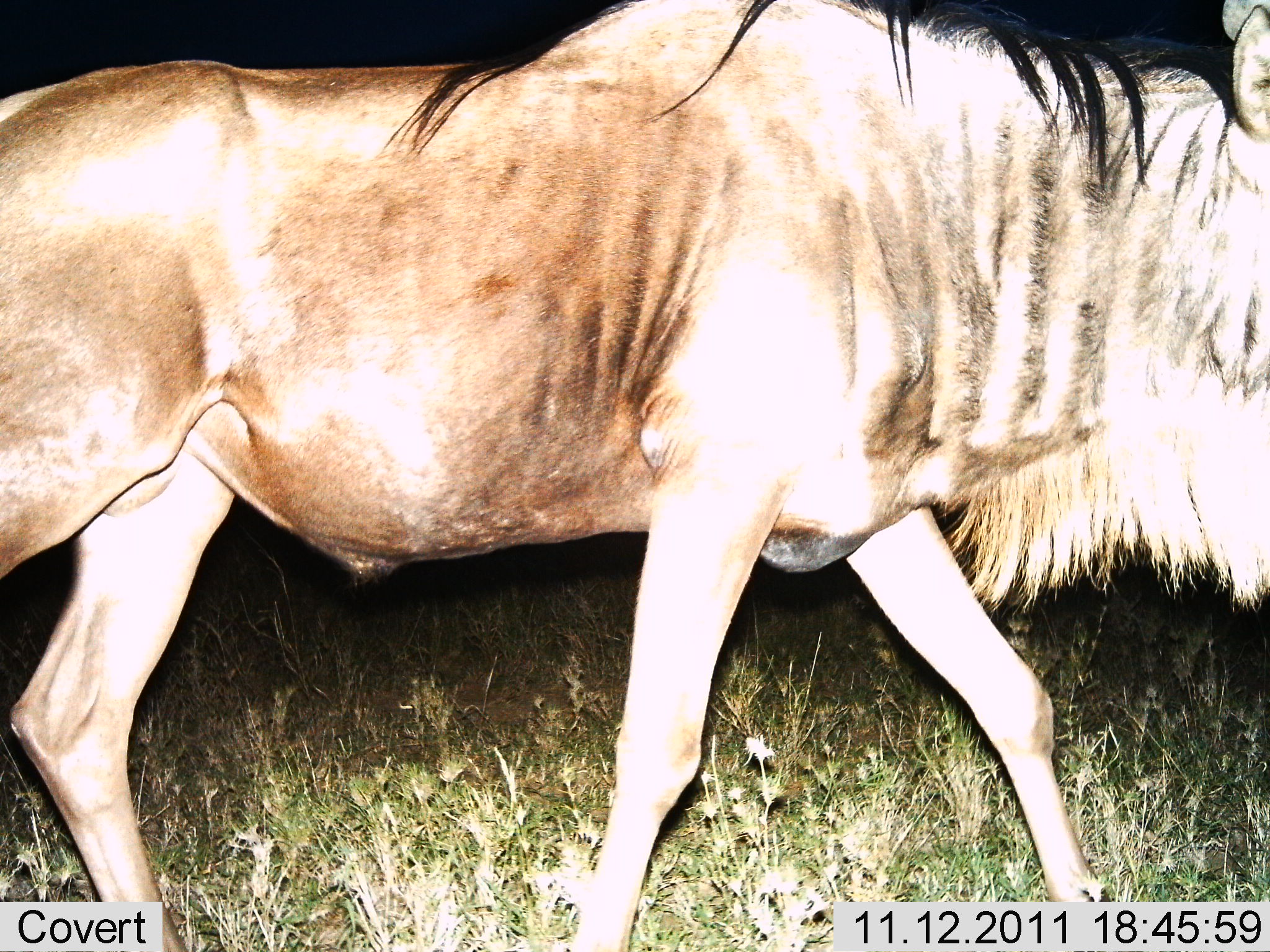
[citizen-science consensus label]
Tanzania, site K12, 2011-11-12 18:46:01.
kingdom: Animalia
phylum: Chordata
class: Mammalia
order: Artiodactyla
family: Bovidae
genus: Connochaetes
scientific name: Connochaetes taurinus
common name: blue wildebeest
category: wildebeest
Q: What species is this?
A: Wildebeest (blue wildebeest) (Connochaetes taurinus).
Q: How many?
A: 1.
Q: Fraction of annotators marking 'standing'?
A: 8%.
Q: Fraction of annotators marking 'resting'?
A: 0%.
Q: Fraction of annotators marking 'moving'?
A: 92%.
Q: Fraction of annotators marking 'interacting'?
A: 0%.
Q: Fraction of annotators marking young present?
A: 0%.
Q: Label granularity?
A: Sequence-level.